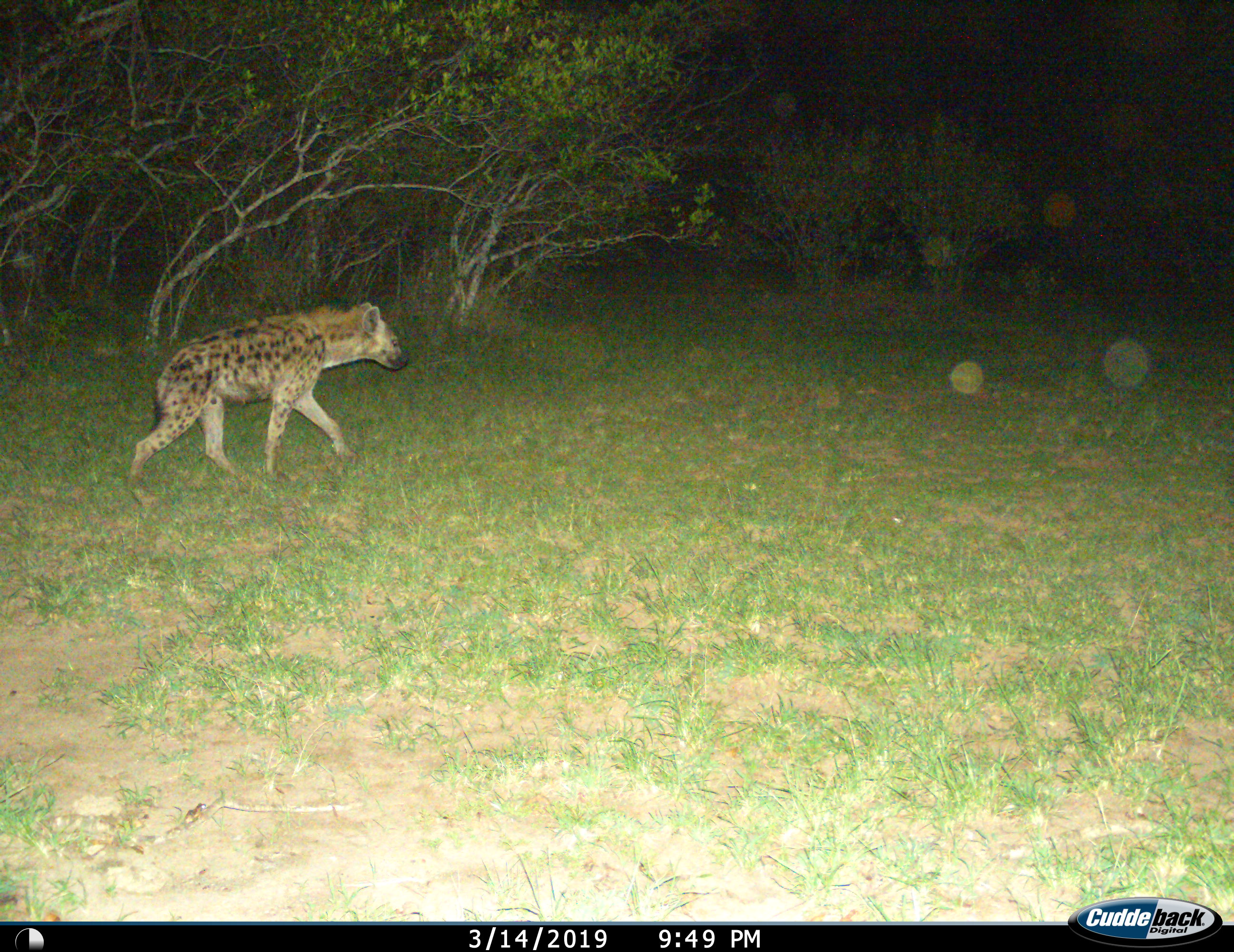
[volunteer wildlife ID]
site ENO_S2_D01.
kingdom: Animalia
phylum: Chordata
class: Mammalia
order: Carnivora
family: Hyaenidae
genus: Crocuta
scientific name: Crocuta crocuta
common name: spotted hyena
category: hyenaspotted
Hyenaspotted (spotted hyena) (Crocuta crocuta), count 1. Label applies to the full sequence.